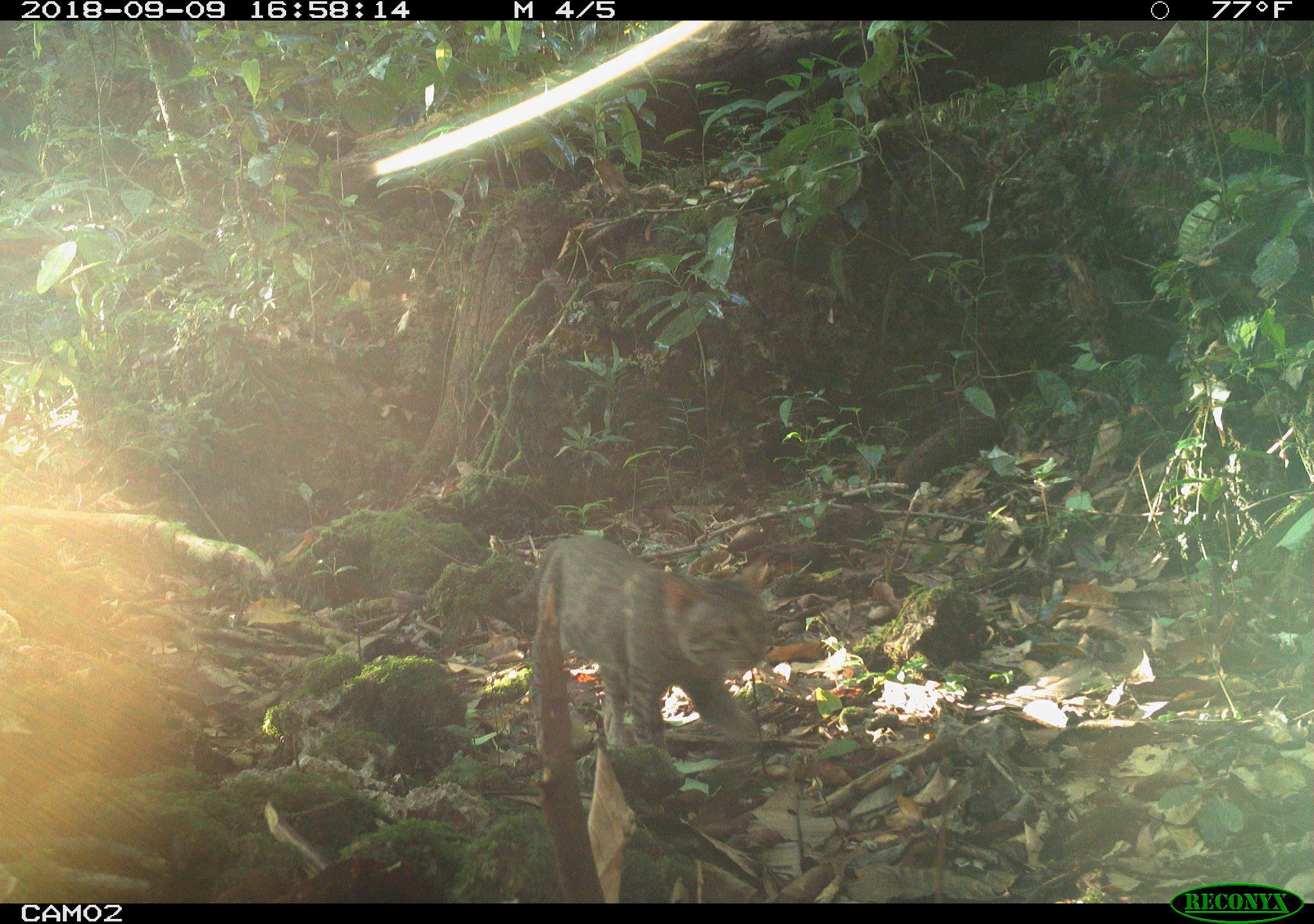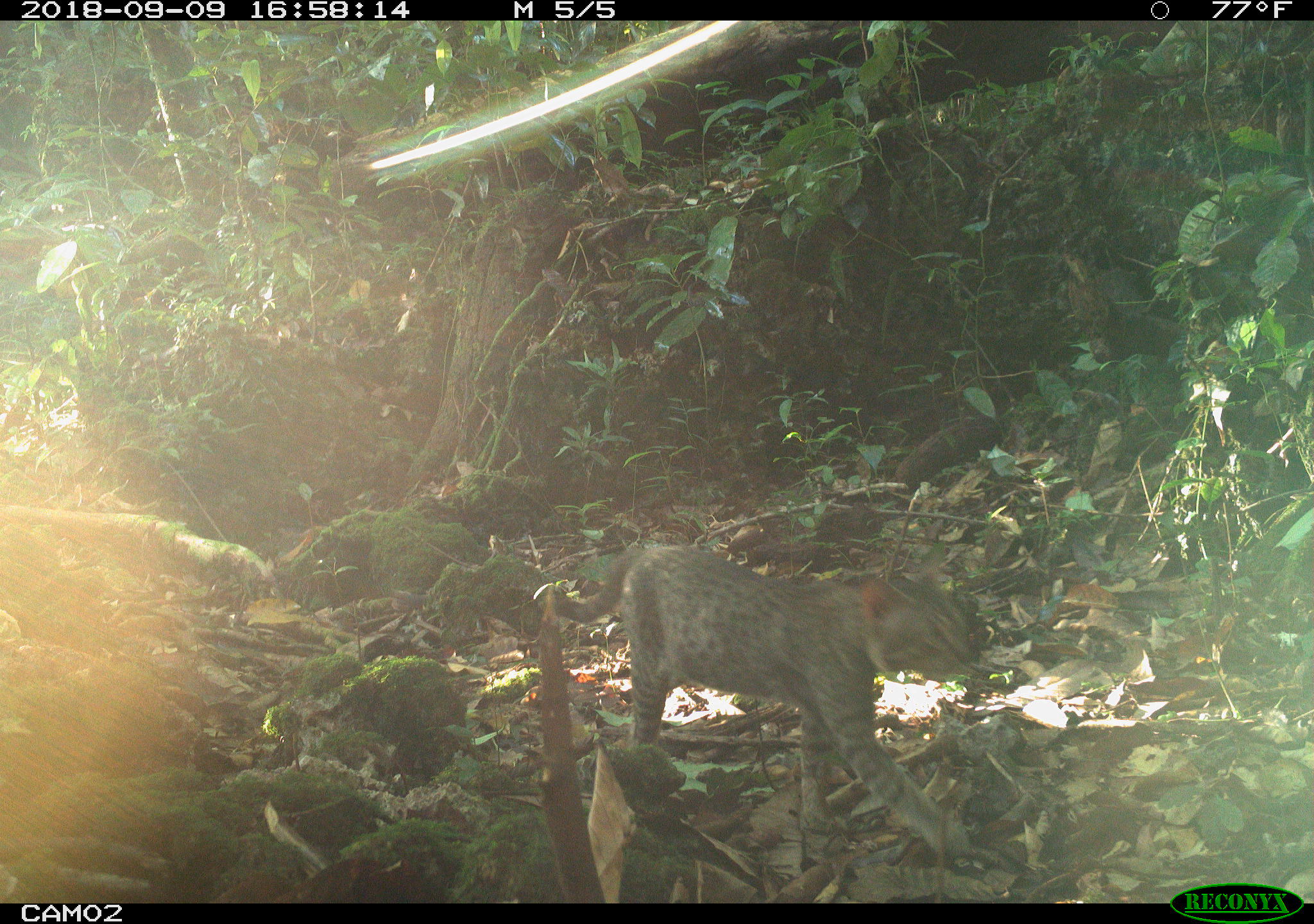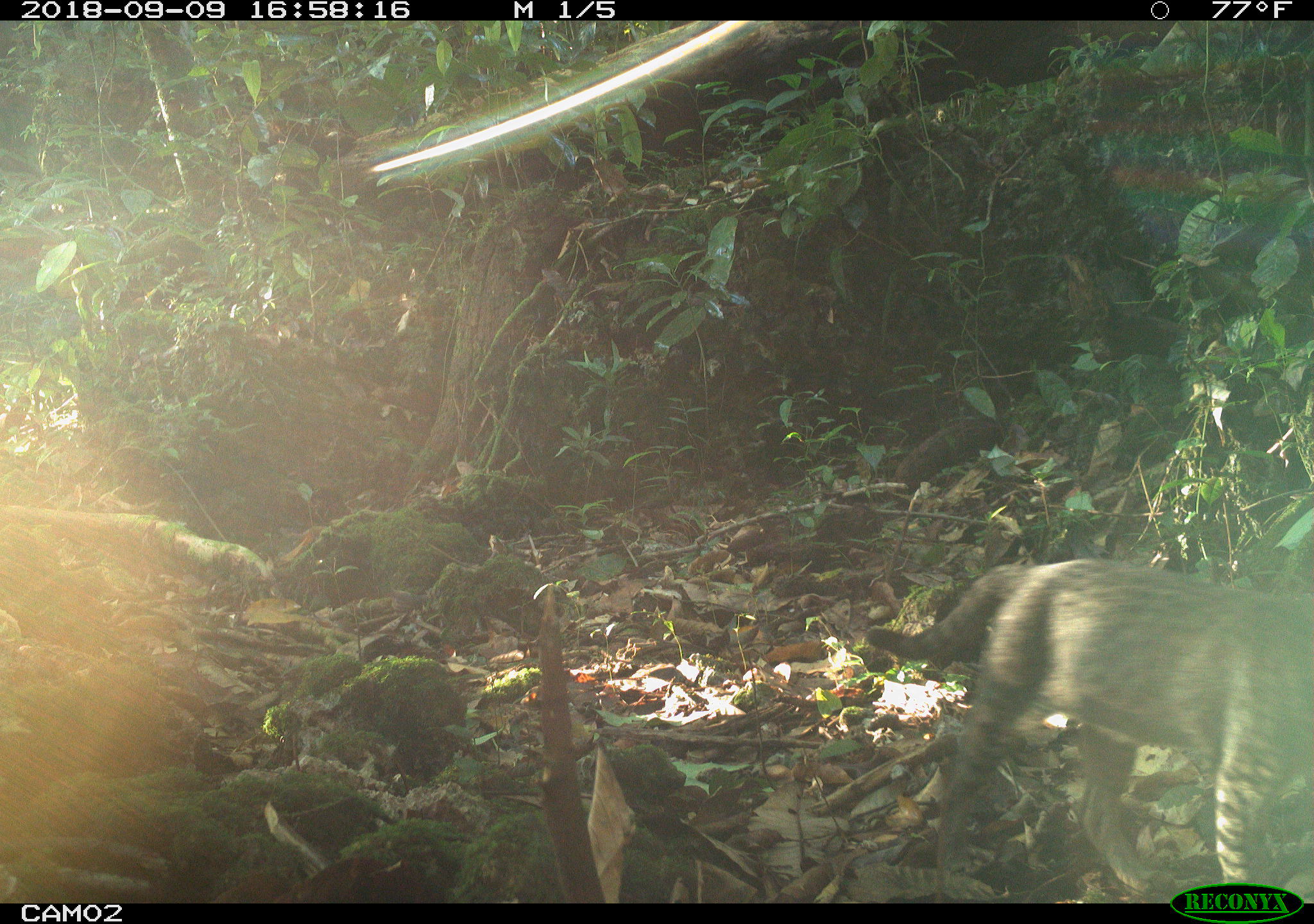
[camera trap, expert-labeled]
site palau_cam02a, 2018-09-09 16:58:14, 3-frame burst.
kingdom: Animalia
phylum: Chordata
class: Mammalia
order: Carnivora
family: Felidae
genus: Felis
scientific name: Felis catus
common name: cat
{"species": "cat (Felis catus)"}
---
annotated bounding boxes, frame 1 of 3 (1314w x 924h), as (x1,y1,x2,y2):
cat: (523,535,774,776)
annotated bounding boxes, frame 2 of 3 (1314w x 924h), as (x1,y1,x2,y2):
cat: (559,540,980,884)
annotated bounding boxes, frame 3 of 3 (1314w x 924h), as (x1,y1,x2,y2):
cat: (866,549,1314,883)